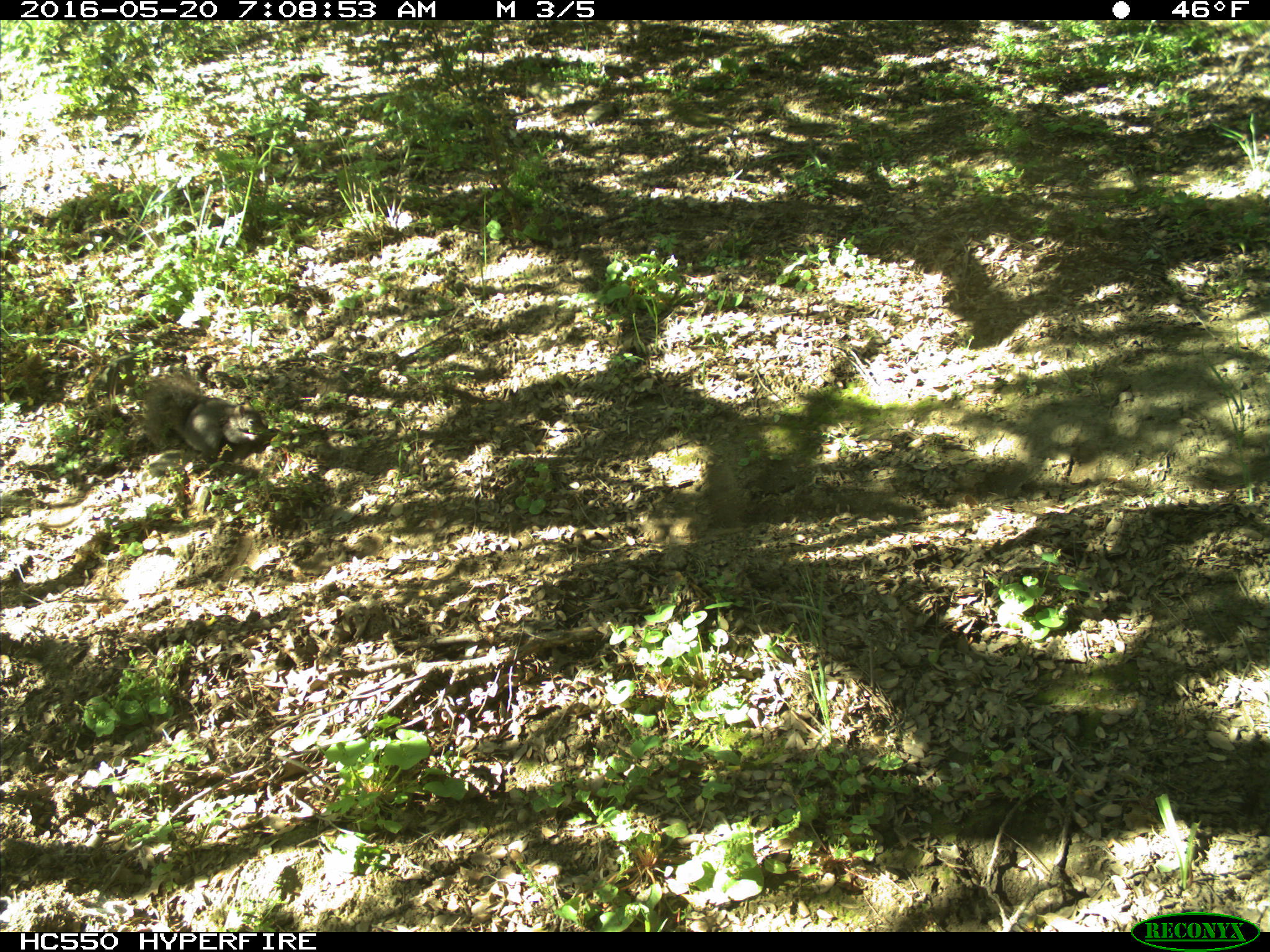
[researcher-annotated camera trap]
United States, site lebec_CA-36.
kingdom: Animalia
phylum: Chordata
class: Mammalia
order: Rodentia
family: Sciuridae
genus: Sciurus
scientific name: Sciurus carolinensis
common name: eastern gray squirrel